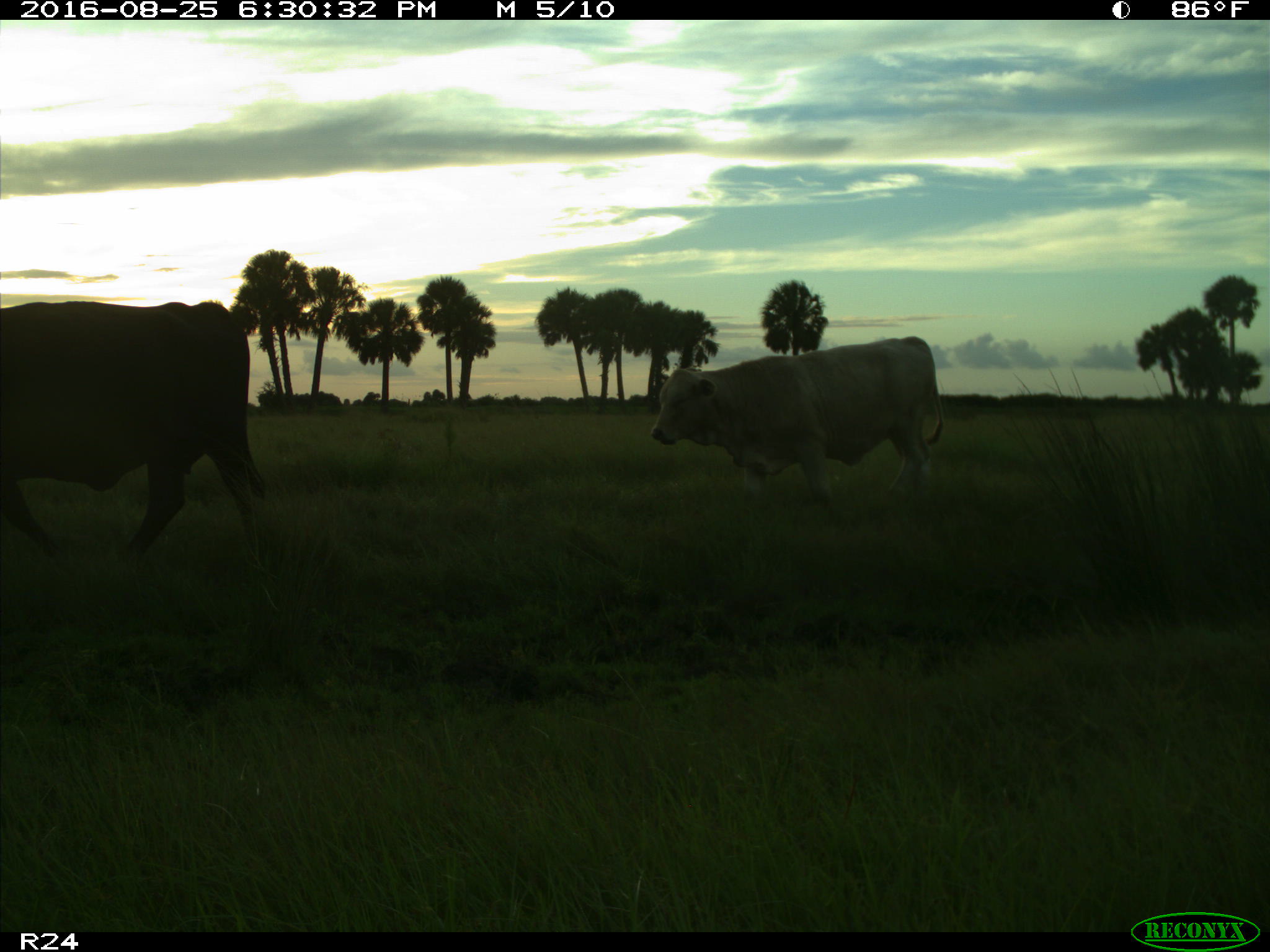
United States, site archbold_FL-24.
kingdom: Animalia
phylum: Chordata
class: Mammalia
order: Artiodactyla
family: Bovidae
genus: Bos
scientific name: Bos taurus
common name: domestic cow